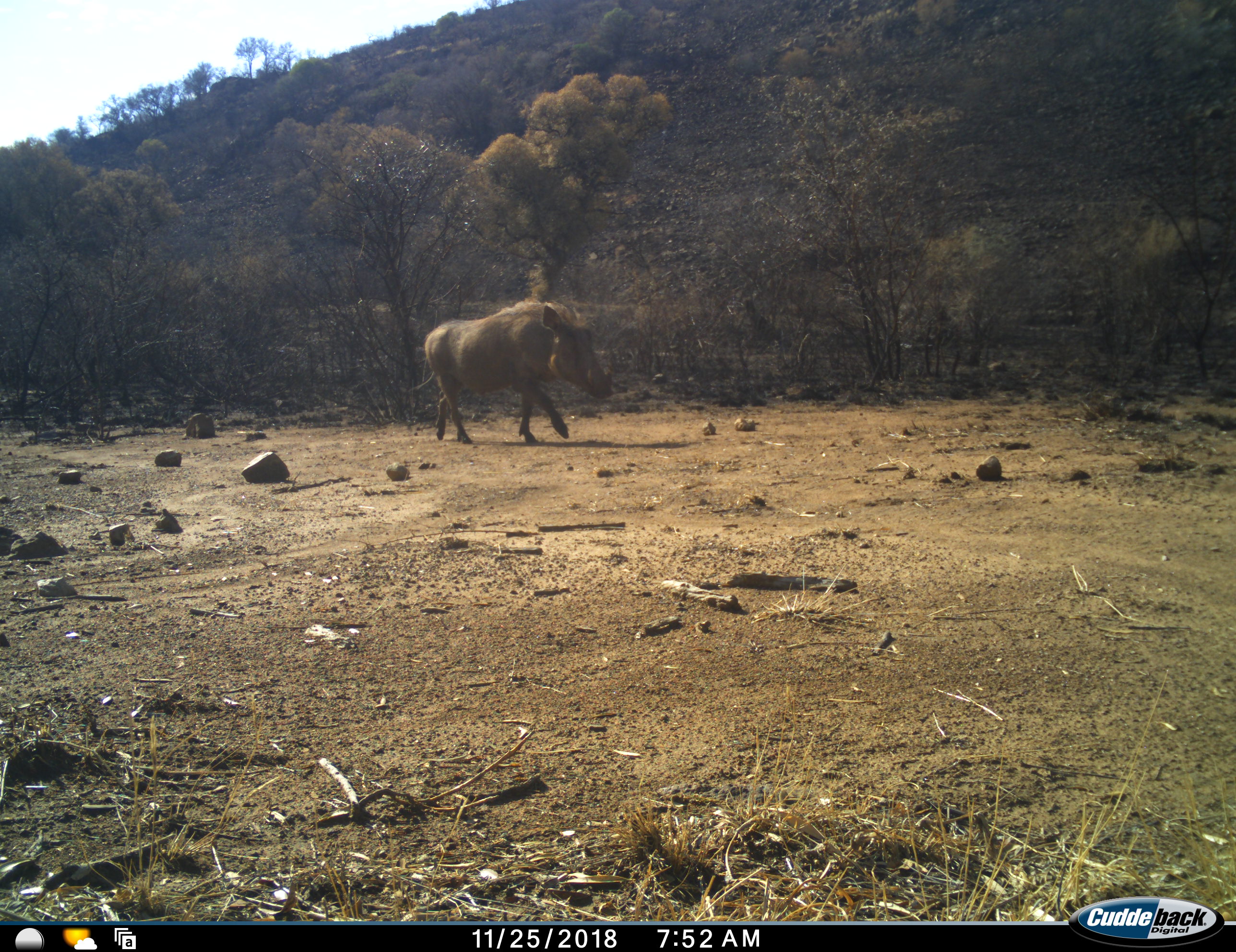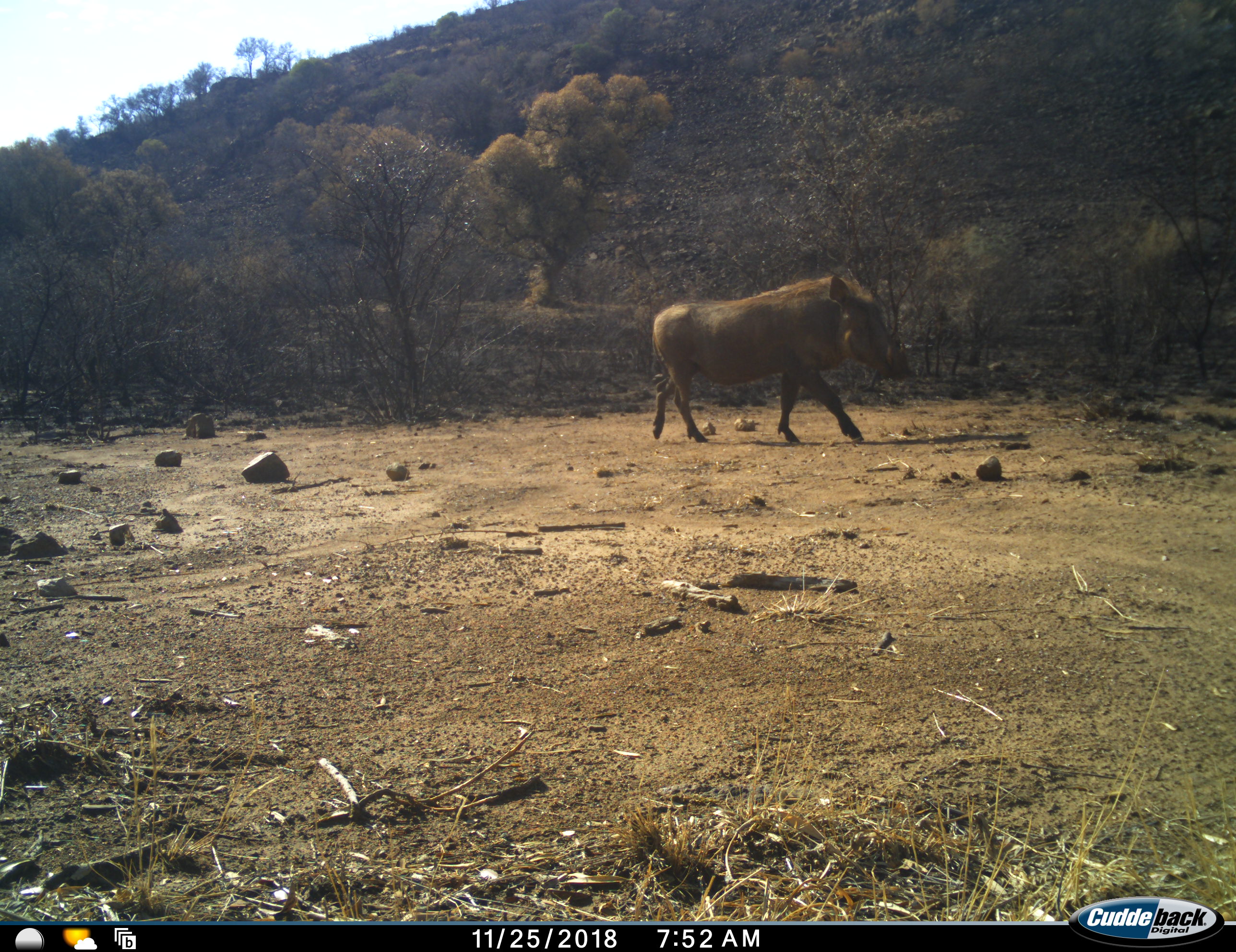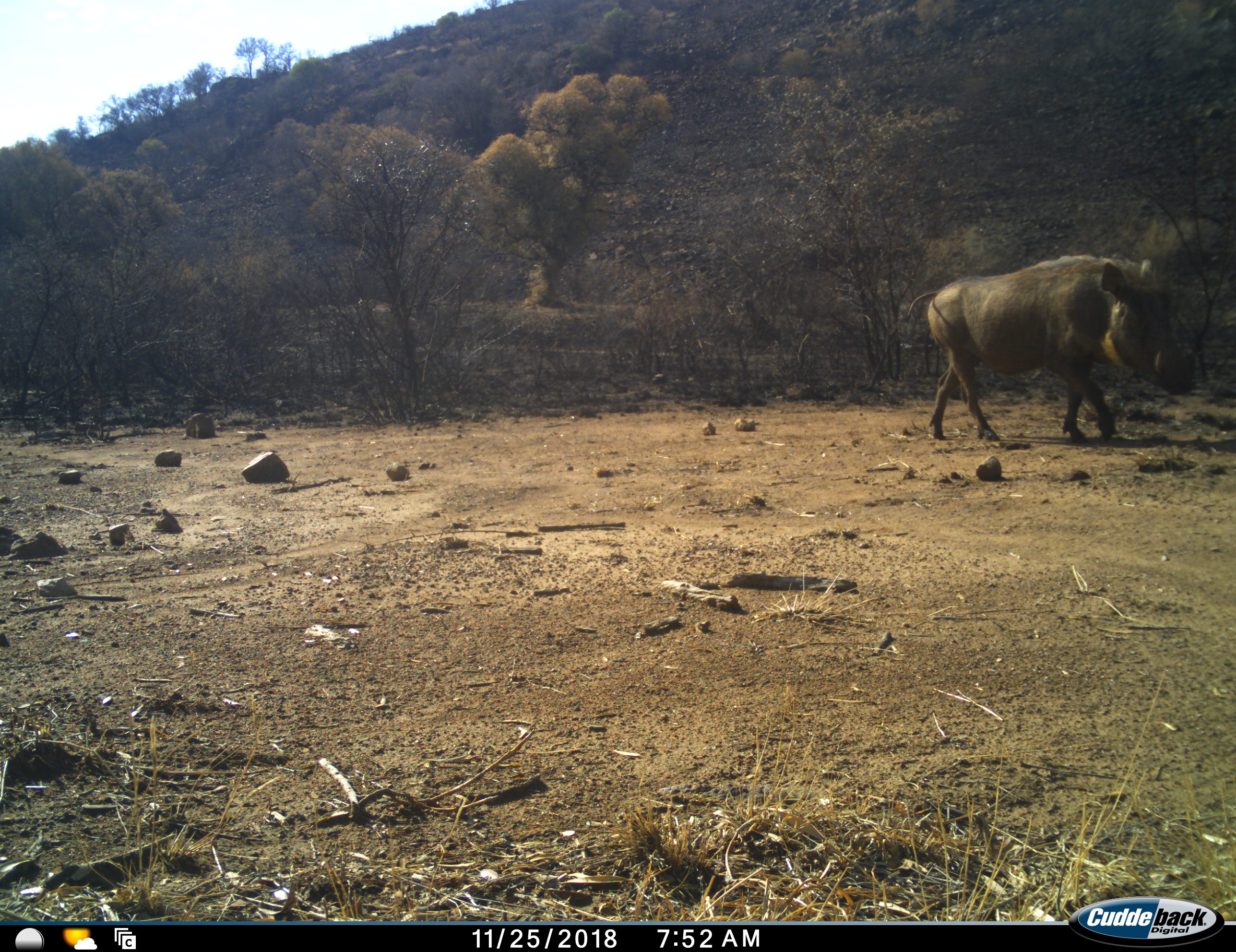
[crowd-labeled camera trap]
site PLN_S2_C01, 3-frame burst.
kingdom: Animalia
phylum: Chordata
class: Mammalia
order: Artiodactyla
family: Suidae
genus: Phacochoerus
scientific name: Phacochoerus africanus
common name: warthog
Warthog (Phacochoerus africanus), count 1. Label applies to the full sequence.